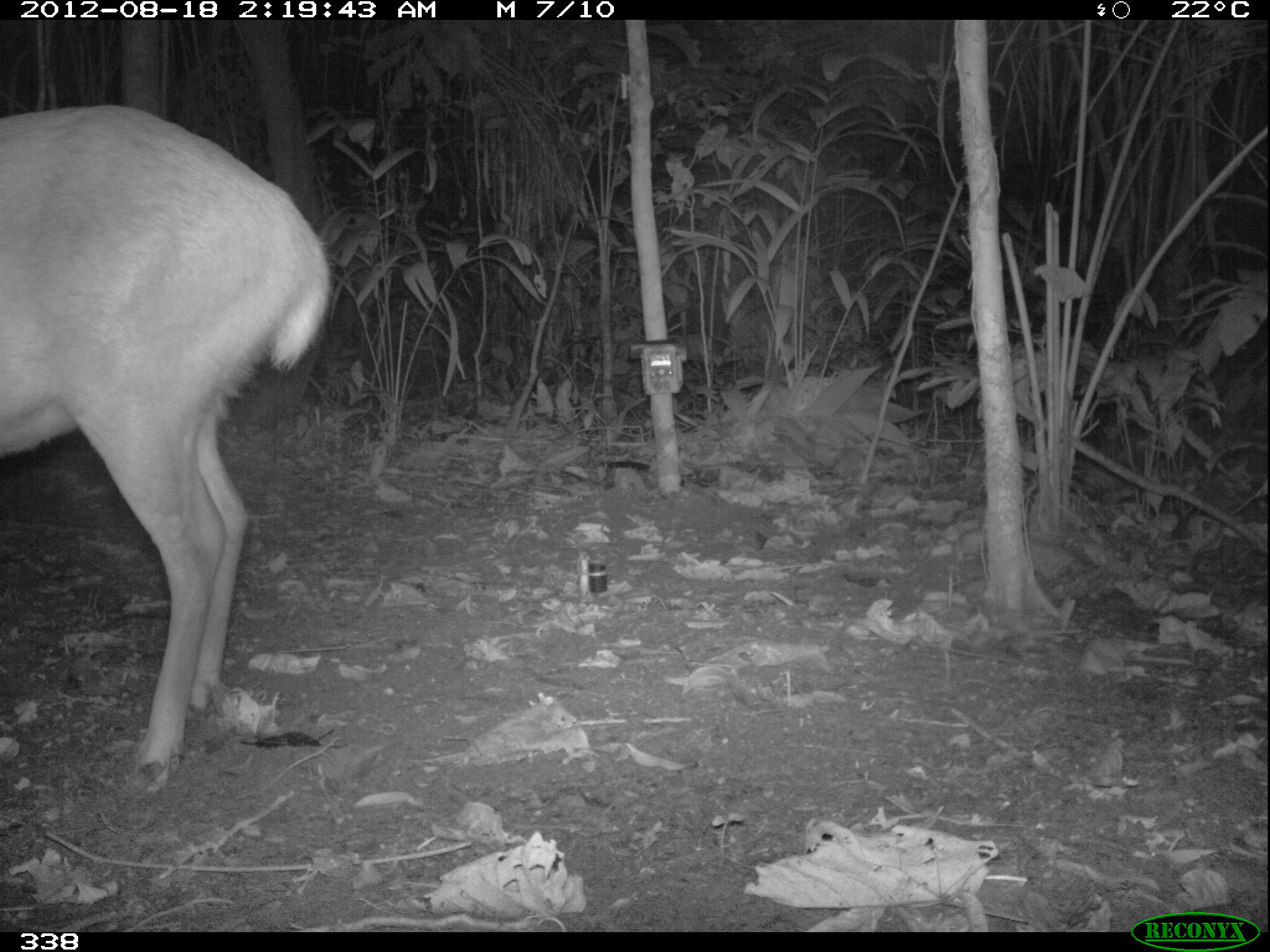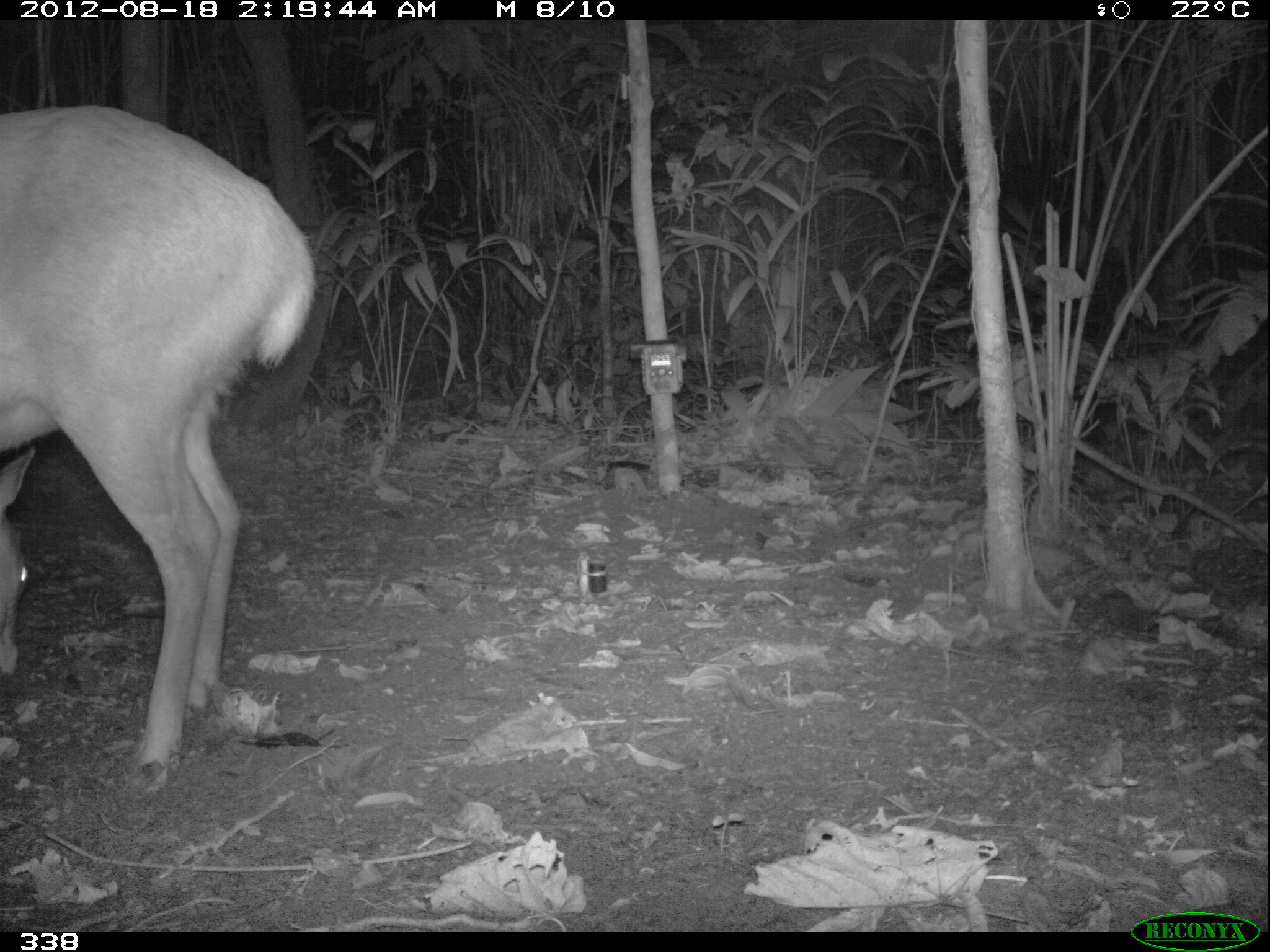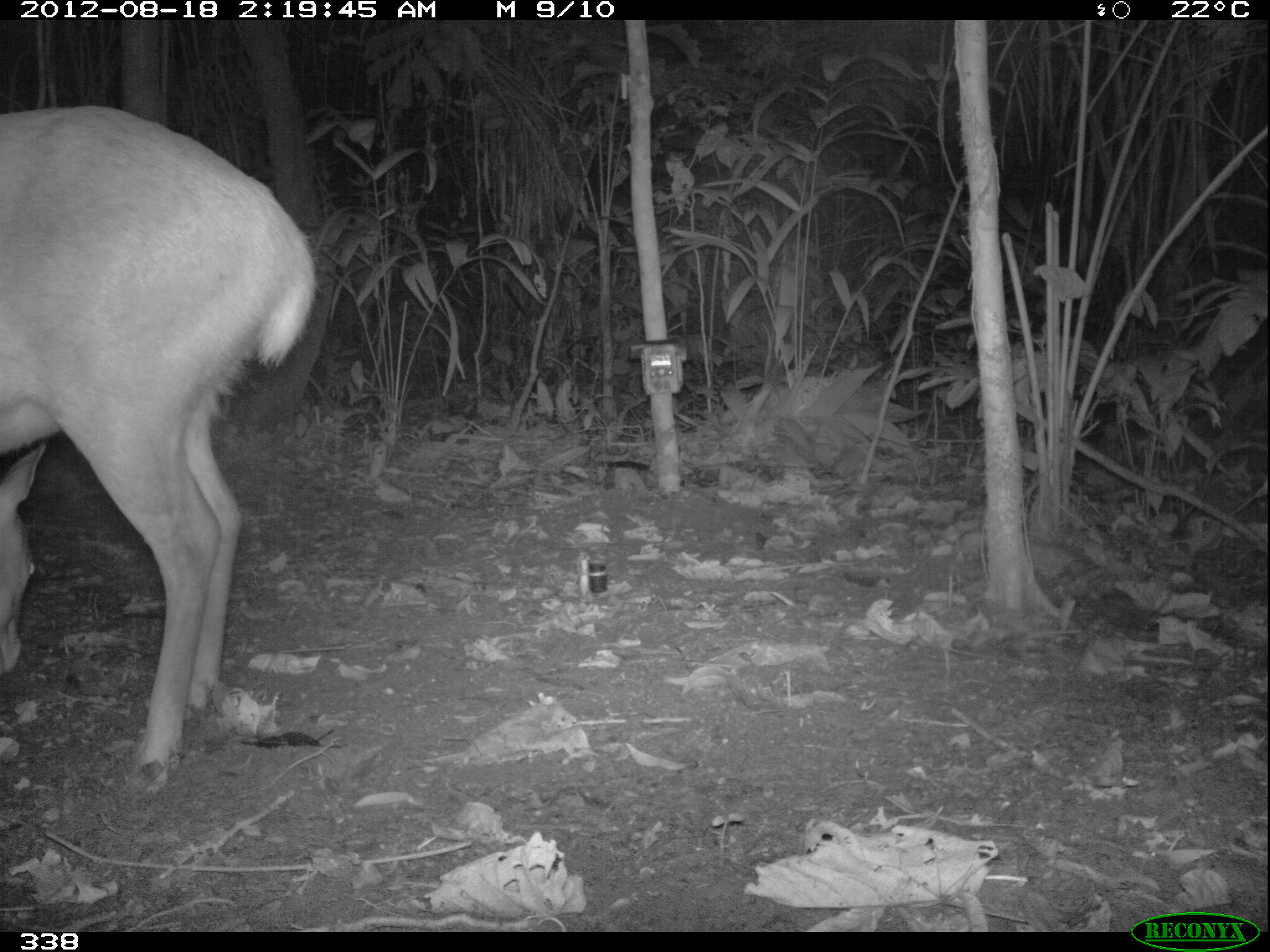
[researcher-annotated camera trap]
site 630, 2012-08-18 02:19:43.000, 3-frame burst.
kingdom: Animalia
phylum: Chordata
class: Mammalia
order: Artiodactyla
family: Cervidae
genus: Mazama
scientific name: Mazama americana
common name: red brocket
Mazama americana (red brocket).